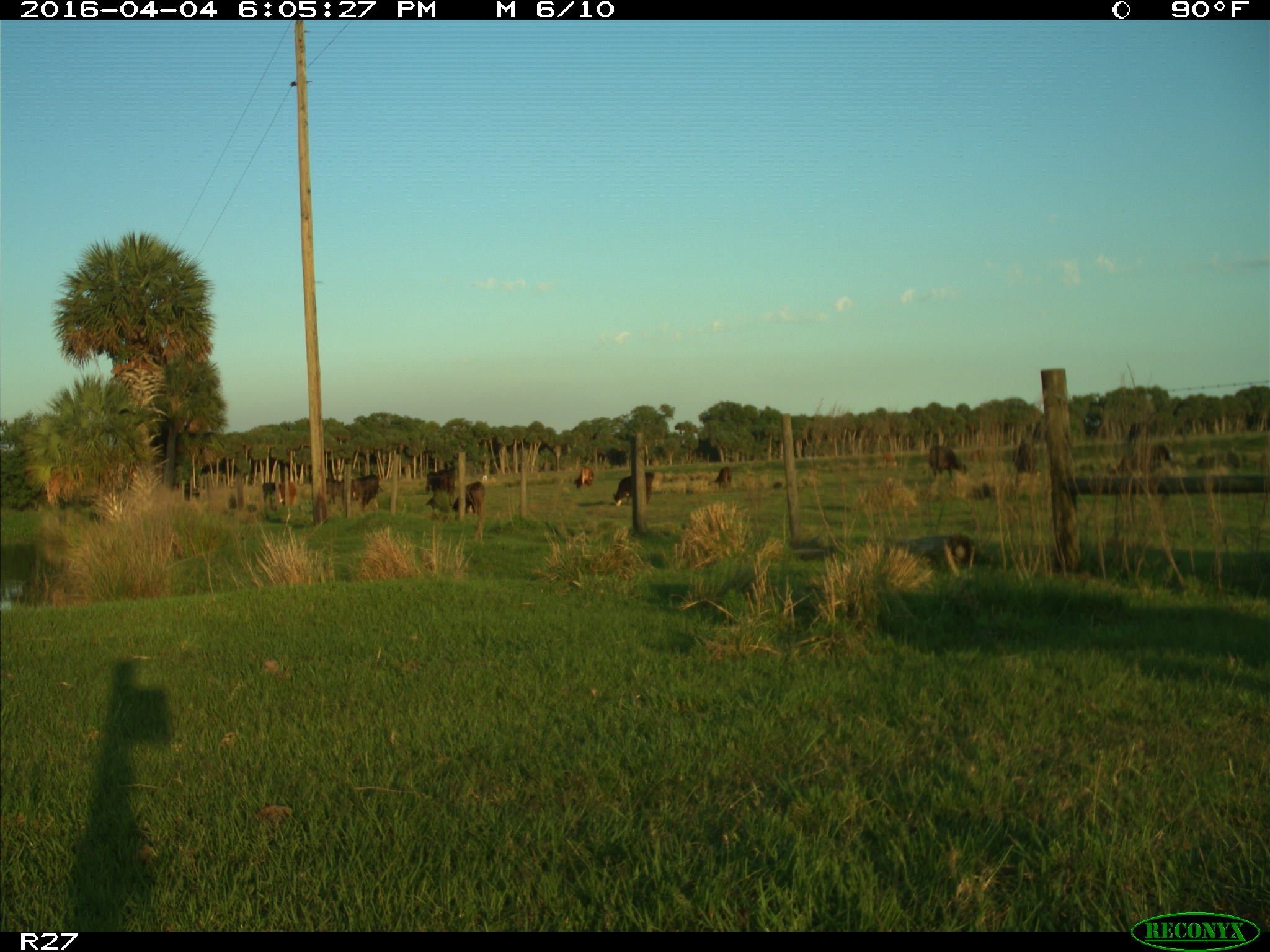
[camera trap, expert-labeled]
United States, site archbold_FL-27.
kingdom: Animalia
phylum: Chordata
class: Mammalia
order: Artiodactyla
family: Bovidae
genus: Bos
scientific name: Bos taurus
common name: domestic cow